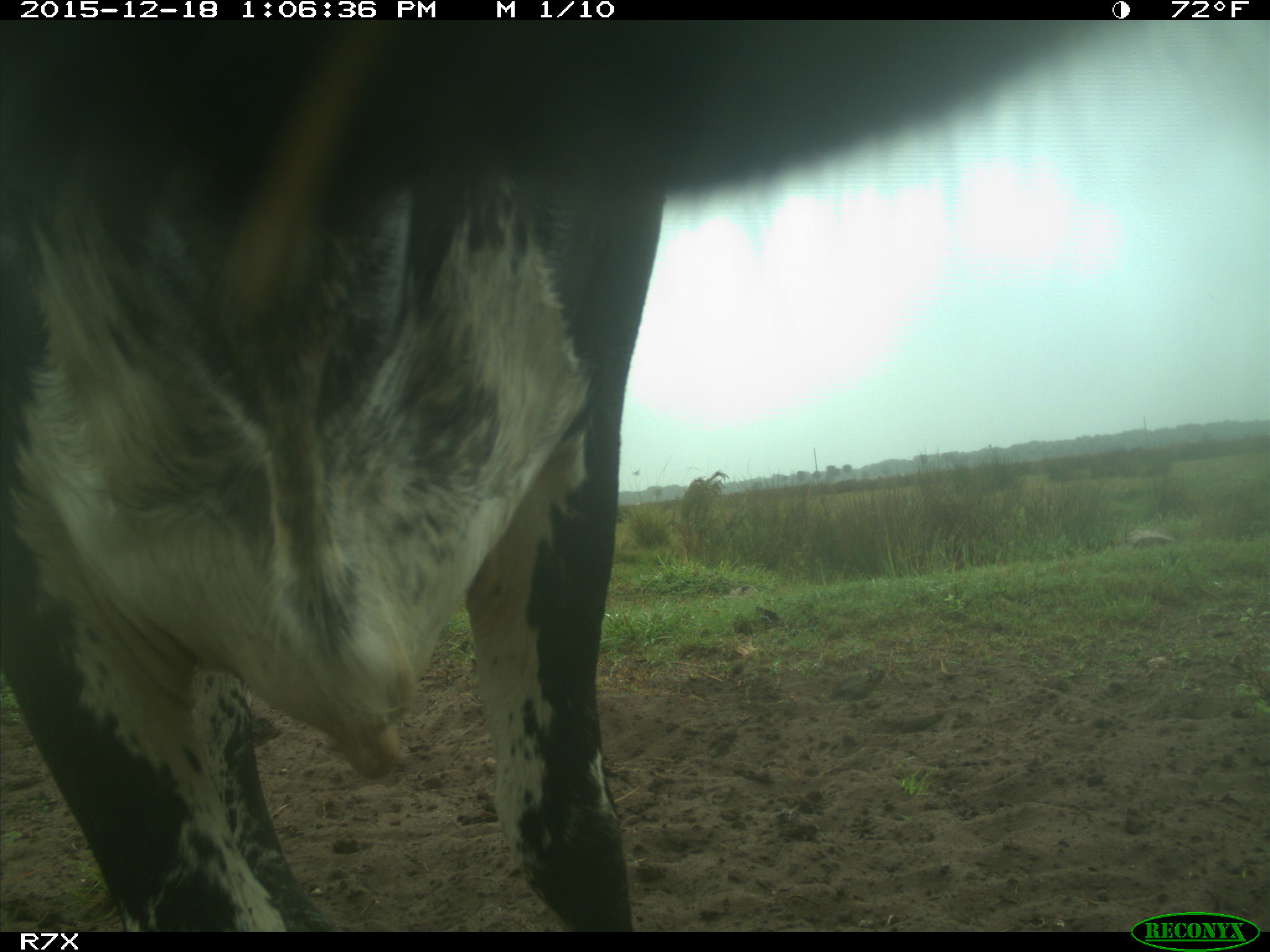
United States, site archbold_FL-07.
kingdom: Animalia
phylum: Chordata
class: Mammalia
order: Artiodactyla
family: Bovidae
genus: Bos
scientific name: Bos taurus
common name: domestic cow